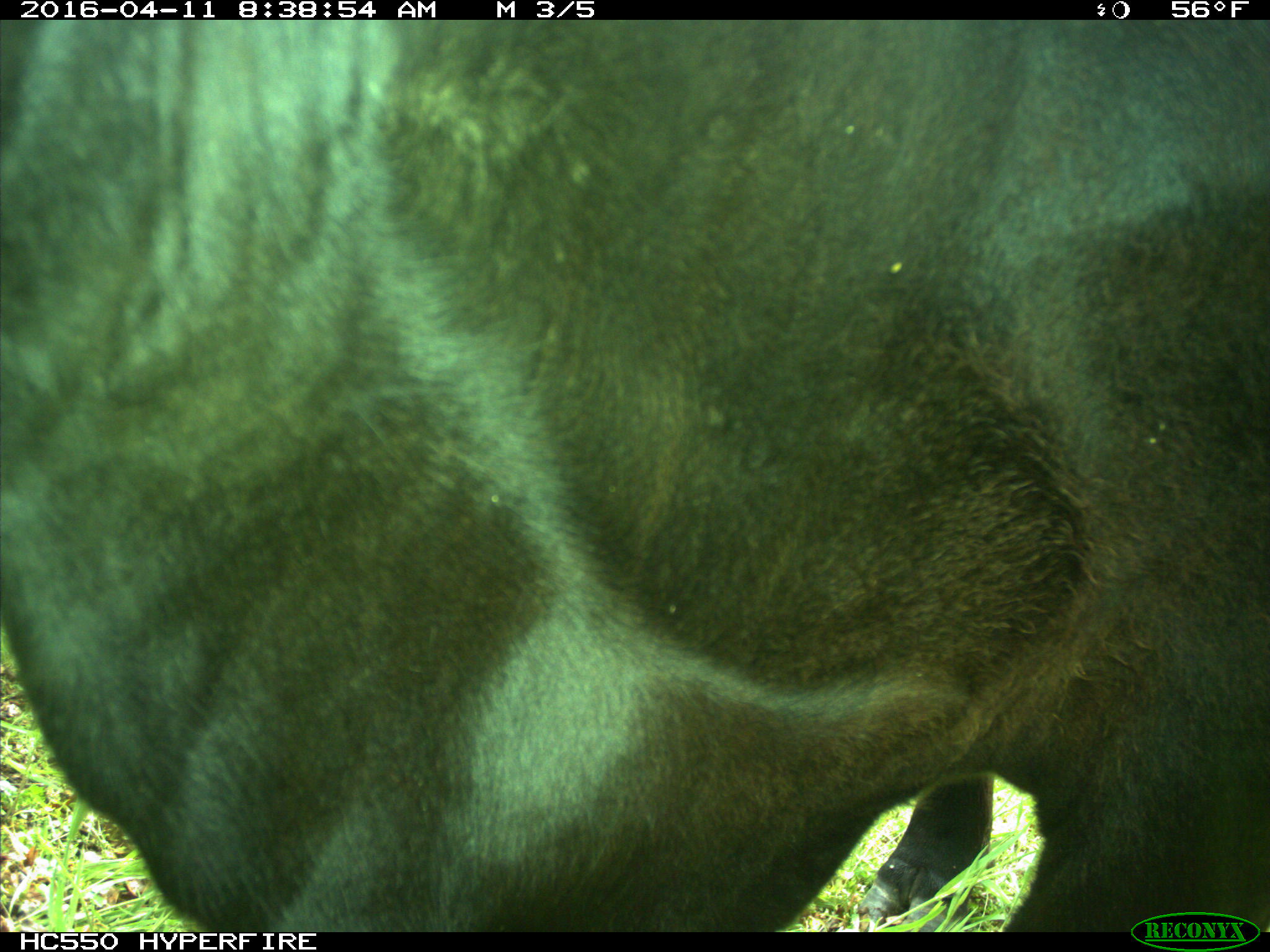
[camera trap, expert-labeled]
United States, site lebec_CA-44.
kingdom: Animalia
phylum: Chordata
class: Mammalia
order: Artiodactyla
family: Bovidae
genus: Bos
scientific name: Bos taurus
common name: domestic cow